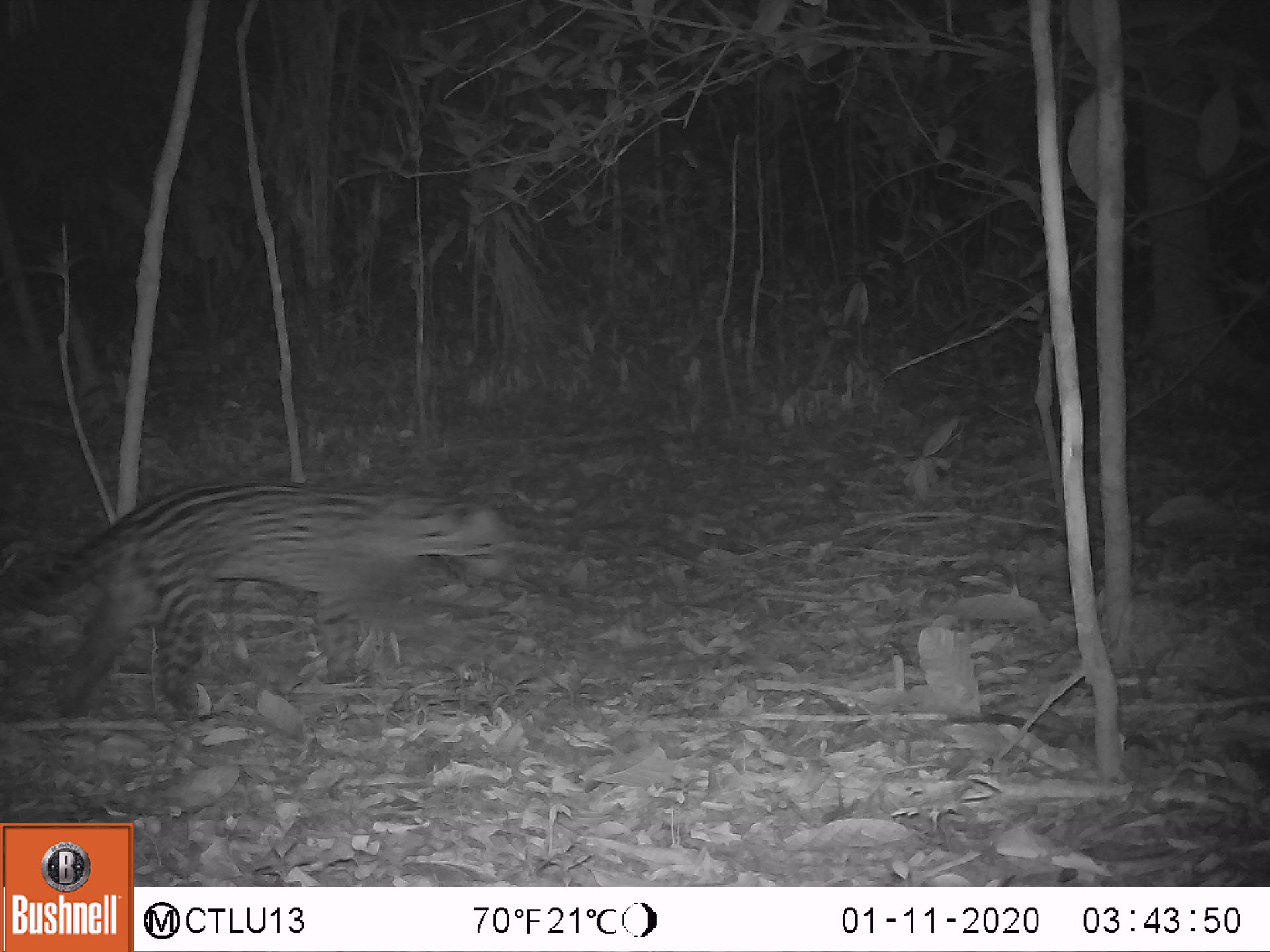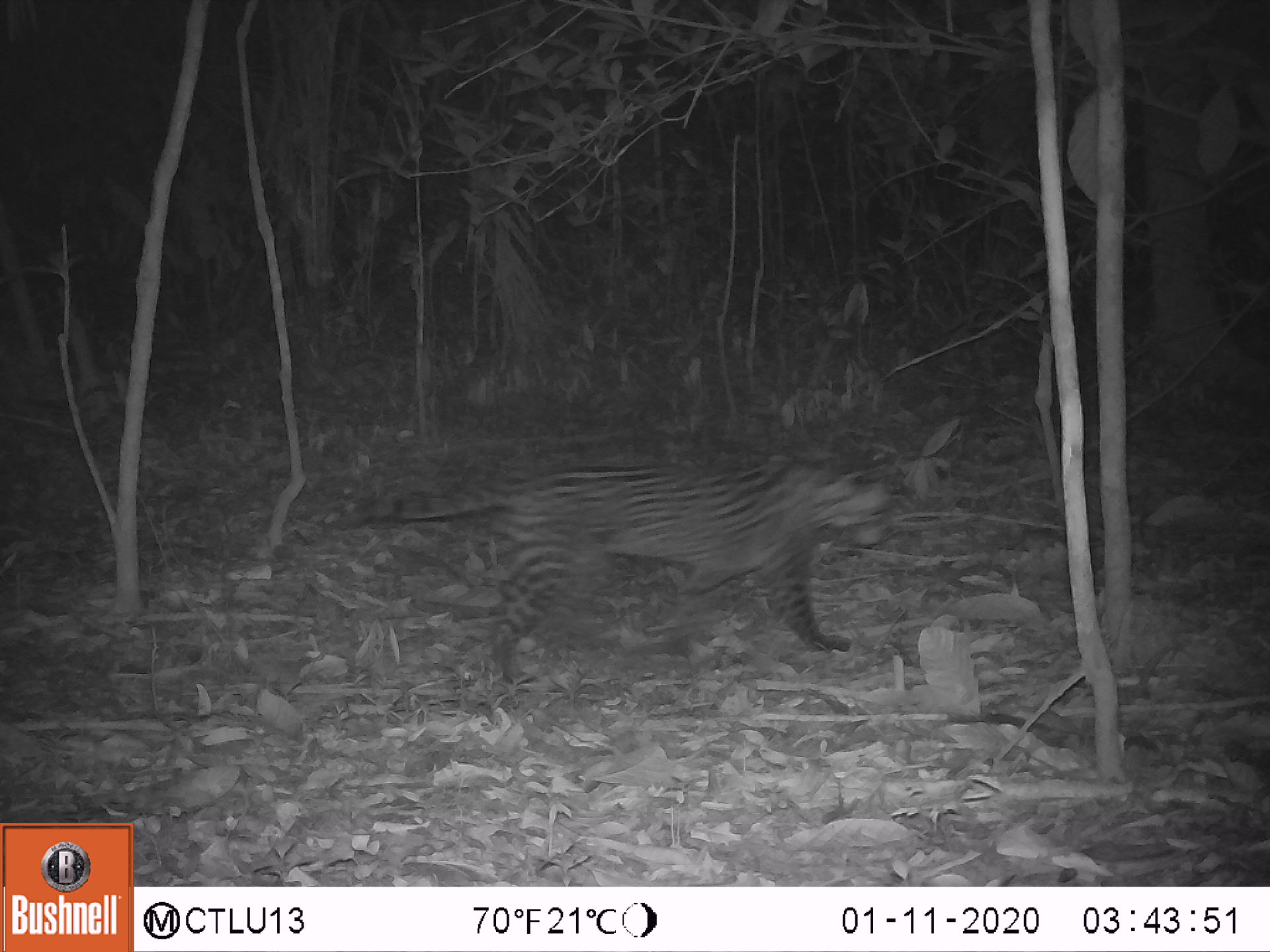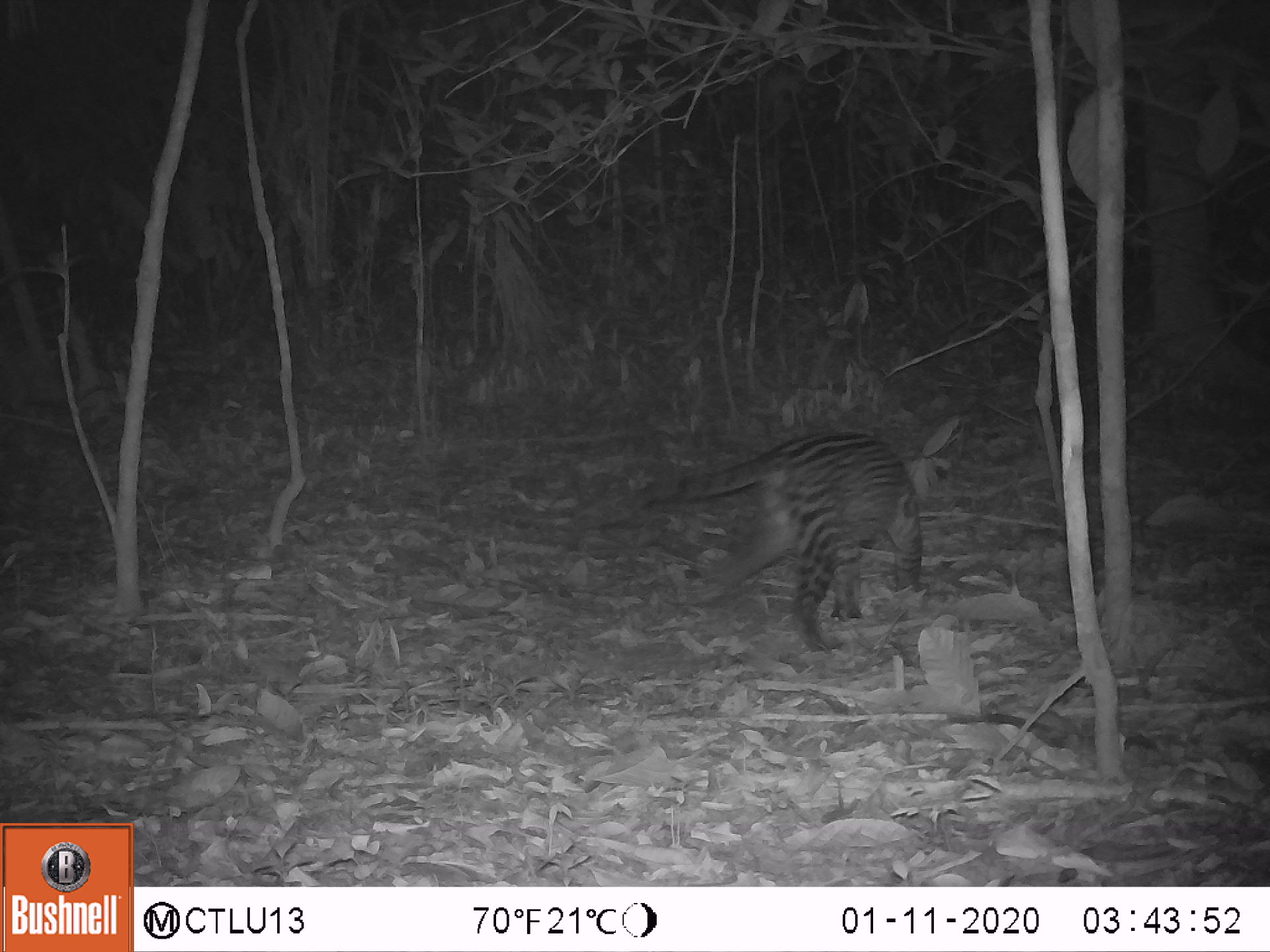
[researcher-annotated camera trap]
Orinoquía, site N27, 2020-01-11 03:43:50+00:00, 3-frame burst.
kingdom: Animalia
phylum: Chordata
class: Mammalia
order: Carnivora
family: Felidae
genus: Leopardus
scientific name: Leopardus pardalis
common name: ocelot